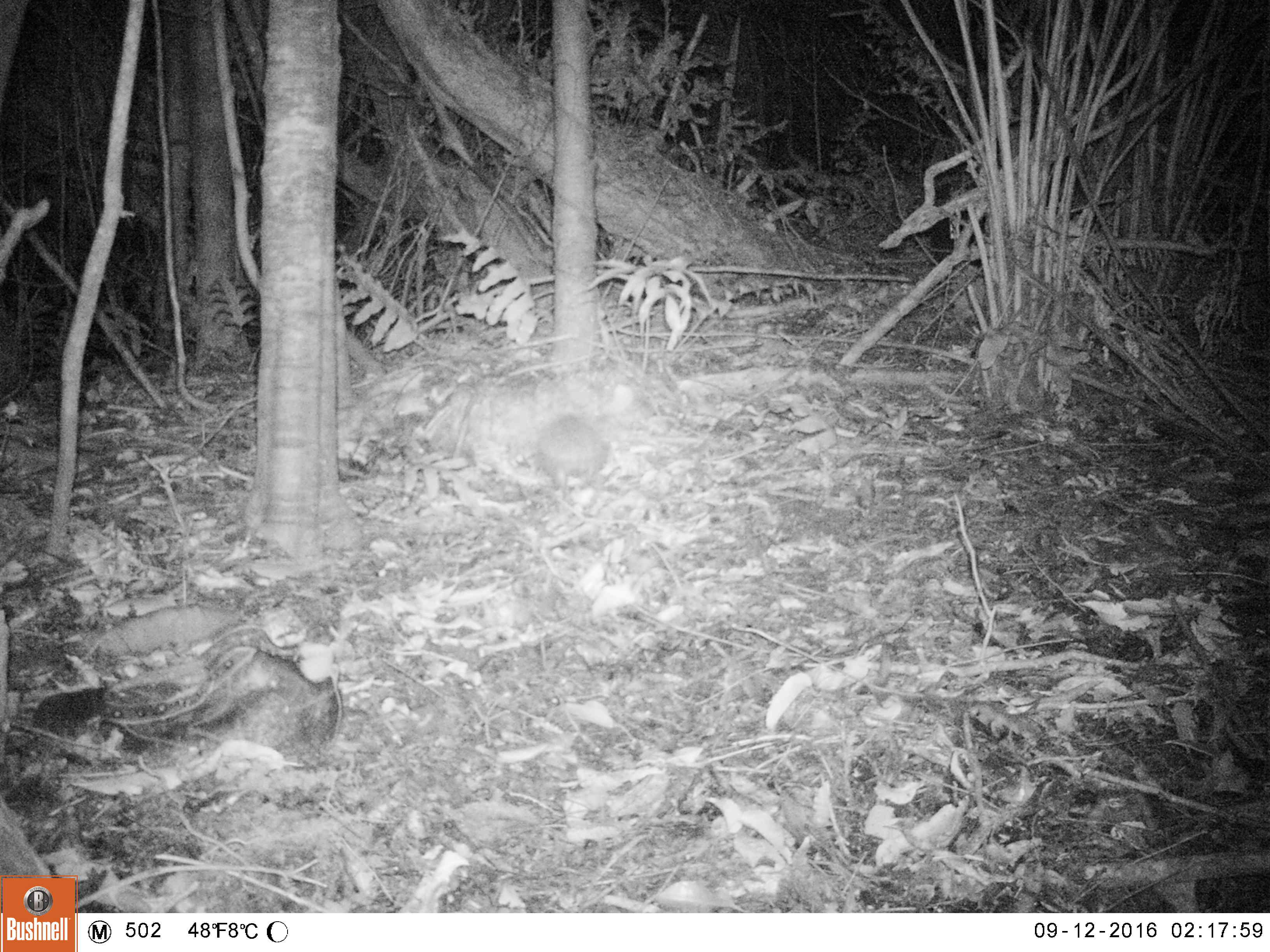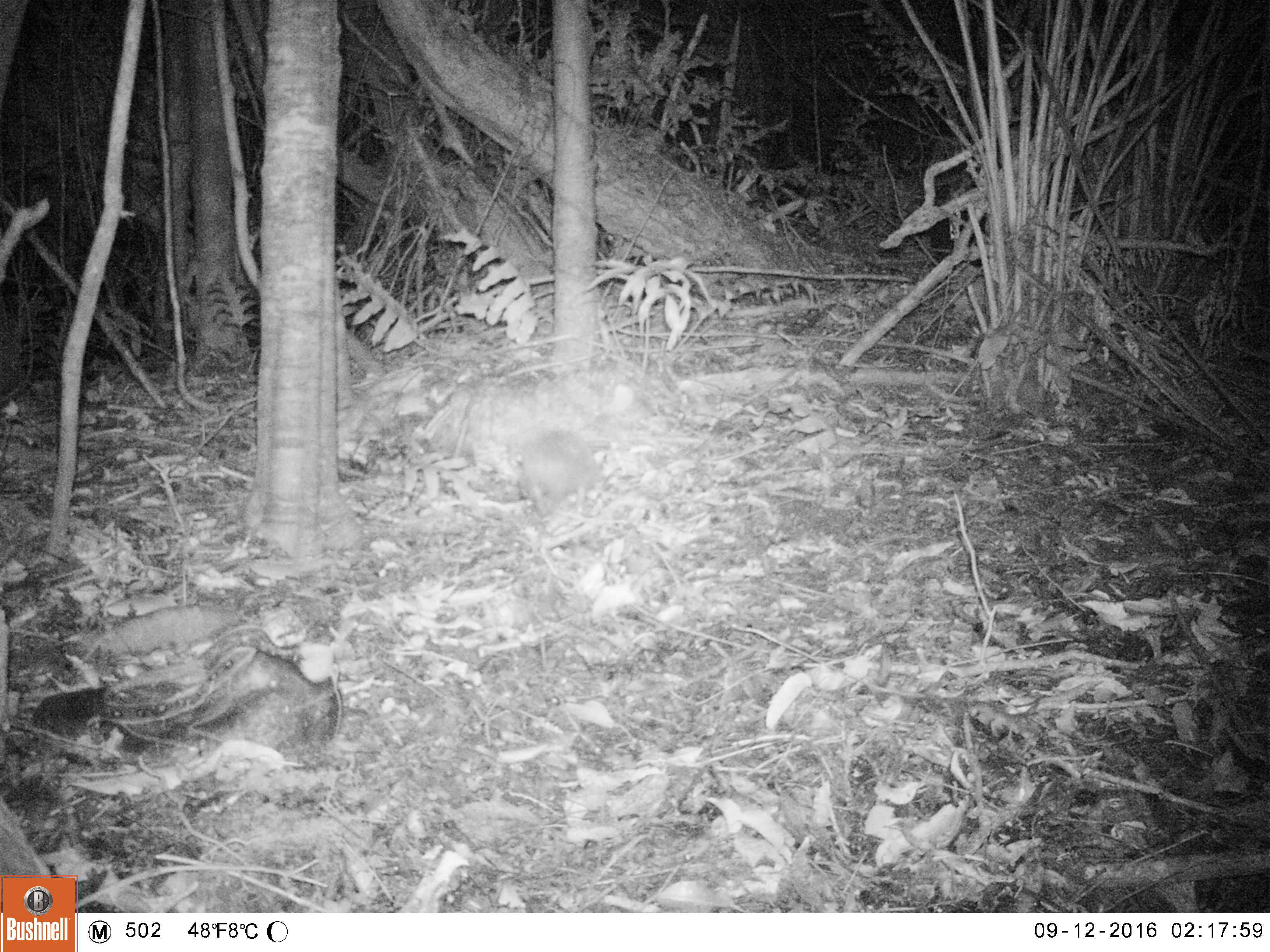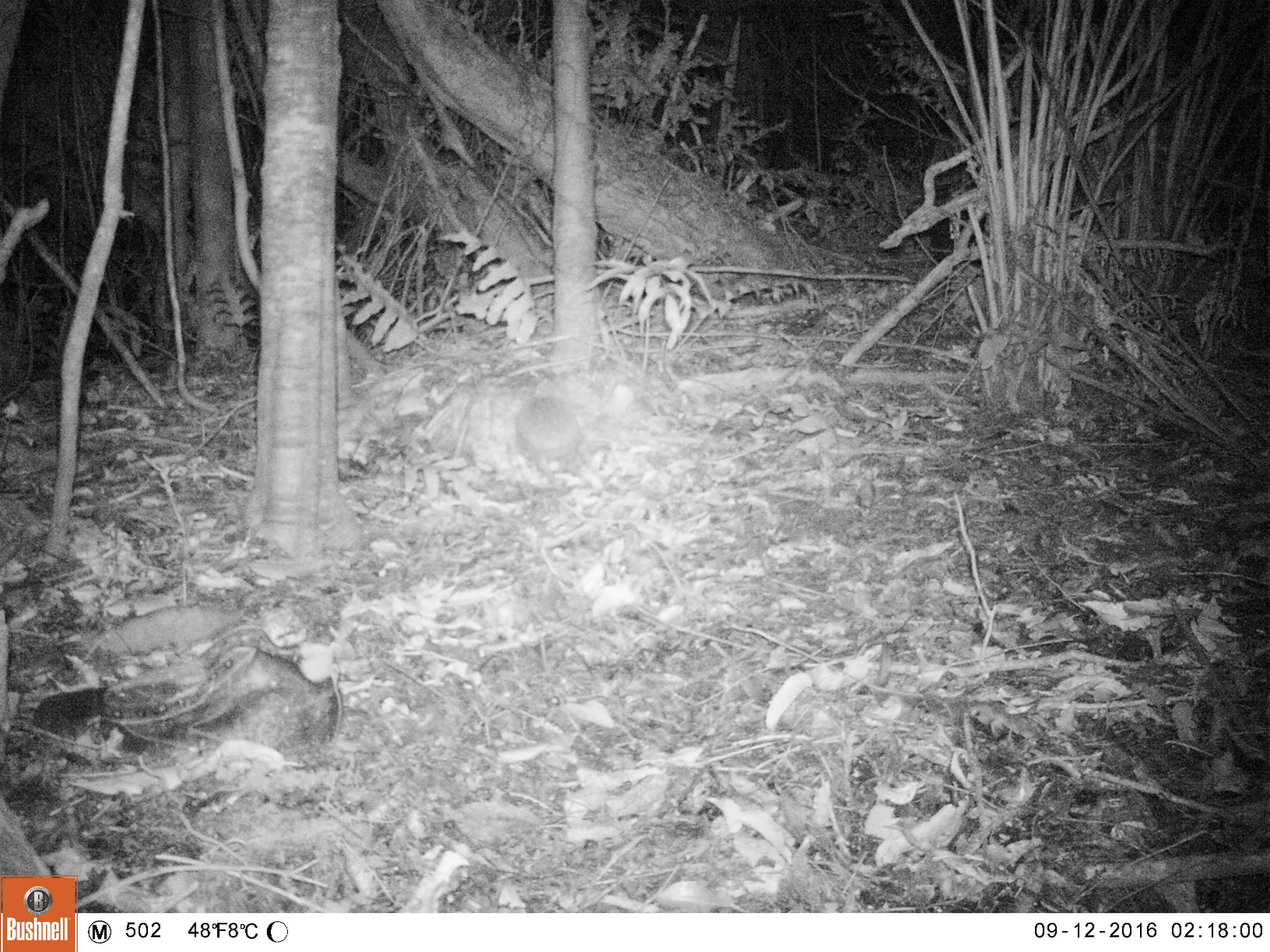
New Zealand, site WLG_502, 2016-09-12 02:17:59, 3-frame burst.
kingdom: Animalia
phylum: Chordata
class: Mammalia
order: Eulipotyphla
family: Erinaceidae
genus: Erinaceus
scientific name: Erinaceus europaeus europaeus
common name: european hedgehog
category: hedgehog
Hedgehog (european hedgehog) (Erinaceus europaeus europaeus).